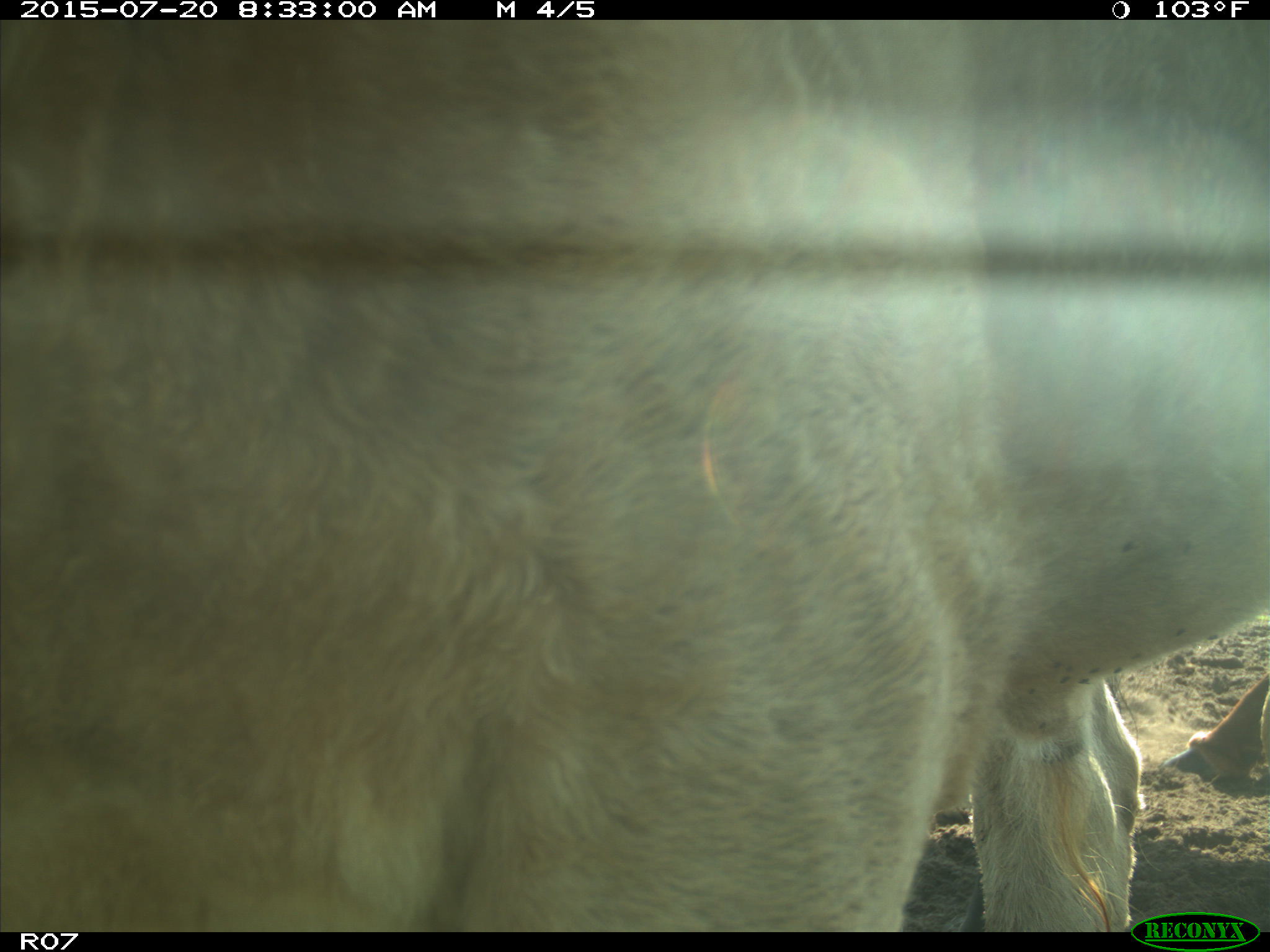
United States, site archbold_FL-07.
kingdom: Animalia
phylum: Chordata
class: Mammalia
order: Artiodactyla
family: Bovidae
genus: Bos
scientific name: Bos taurus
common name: domestic cow